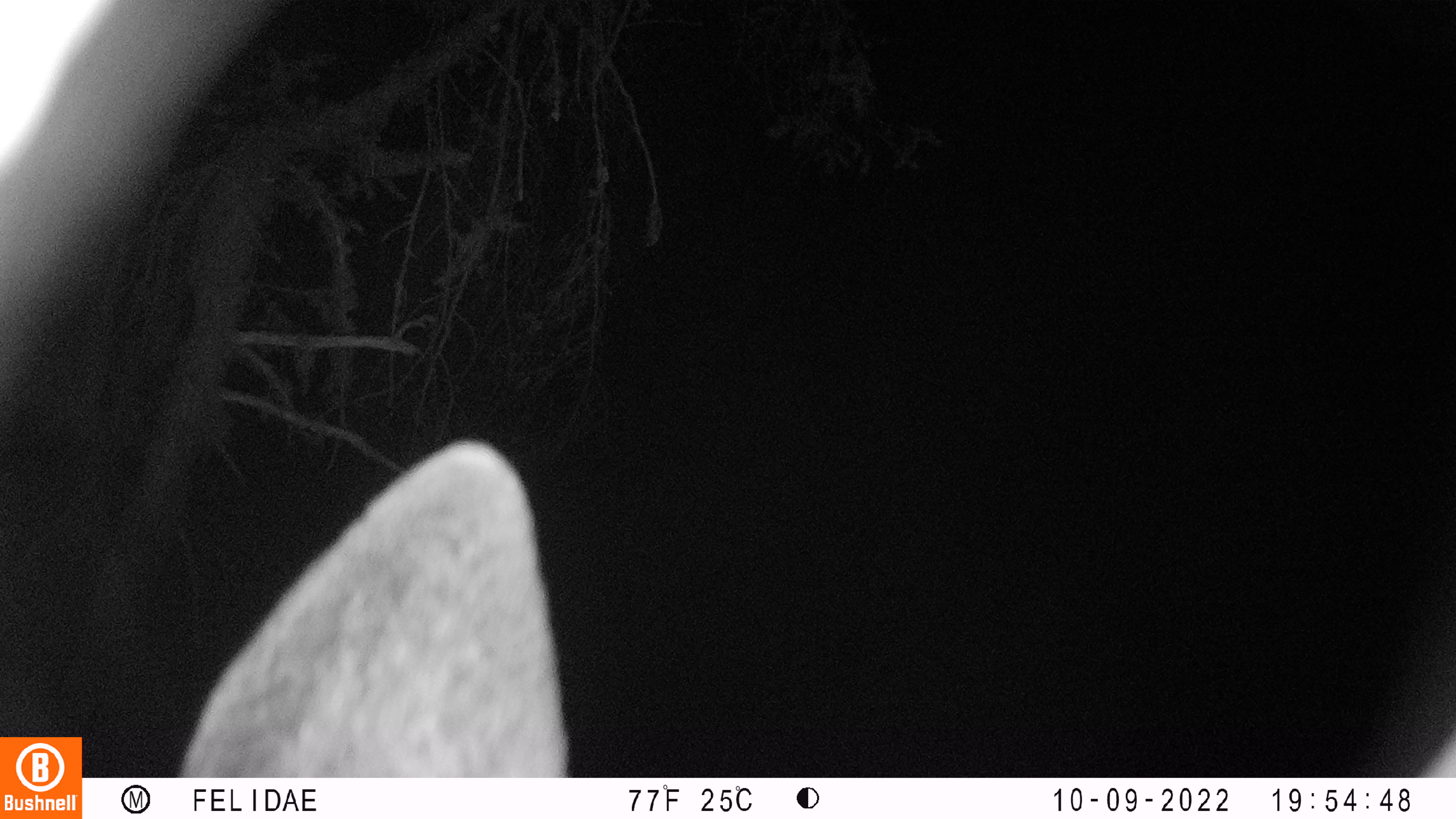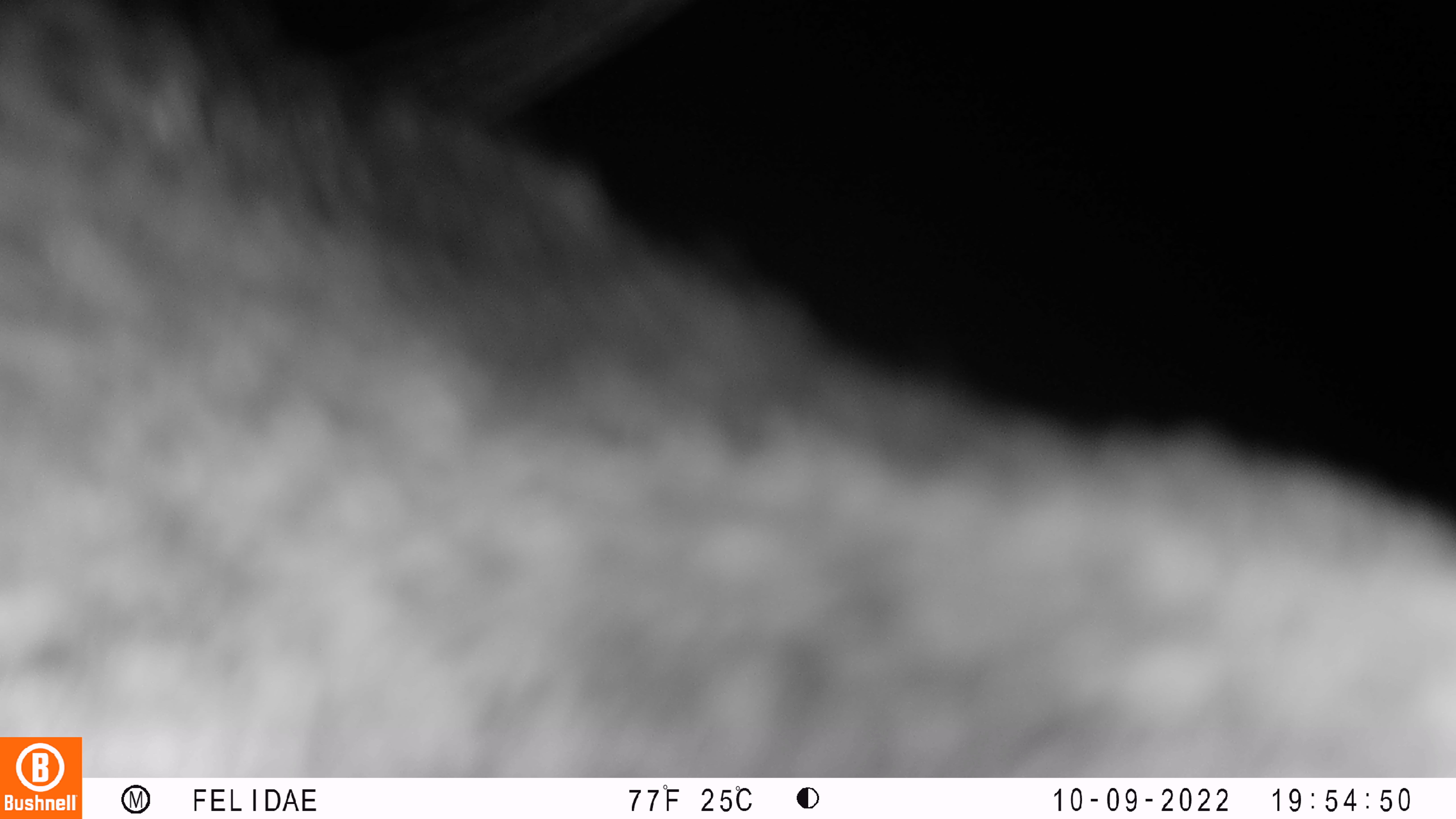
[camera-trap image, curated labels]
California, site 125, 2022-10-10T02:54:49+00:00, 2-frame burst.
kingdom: Animalia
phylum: Chordata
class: Mammalia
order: Artiodactyla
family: Cervidae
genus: Odocoileus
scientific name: Odocoileus hemionus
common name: mule deer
Mule deer (Odocoileus hemionus).